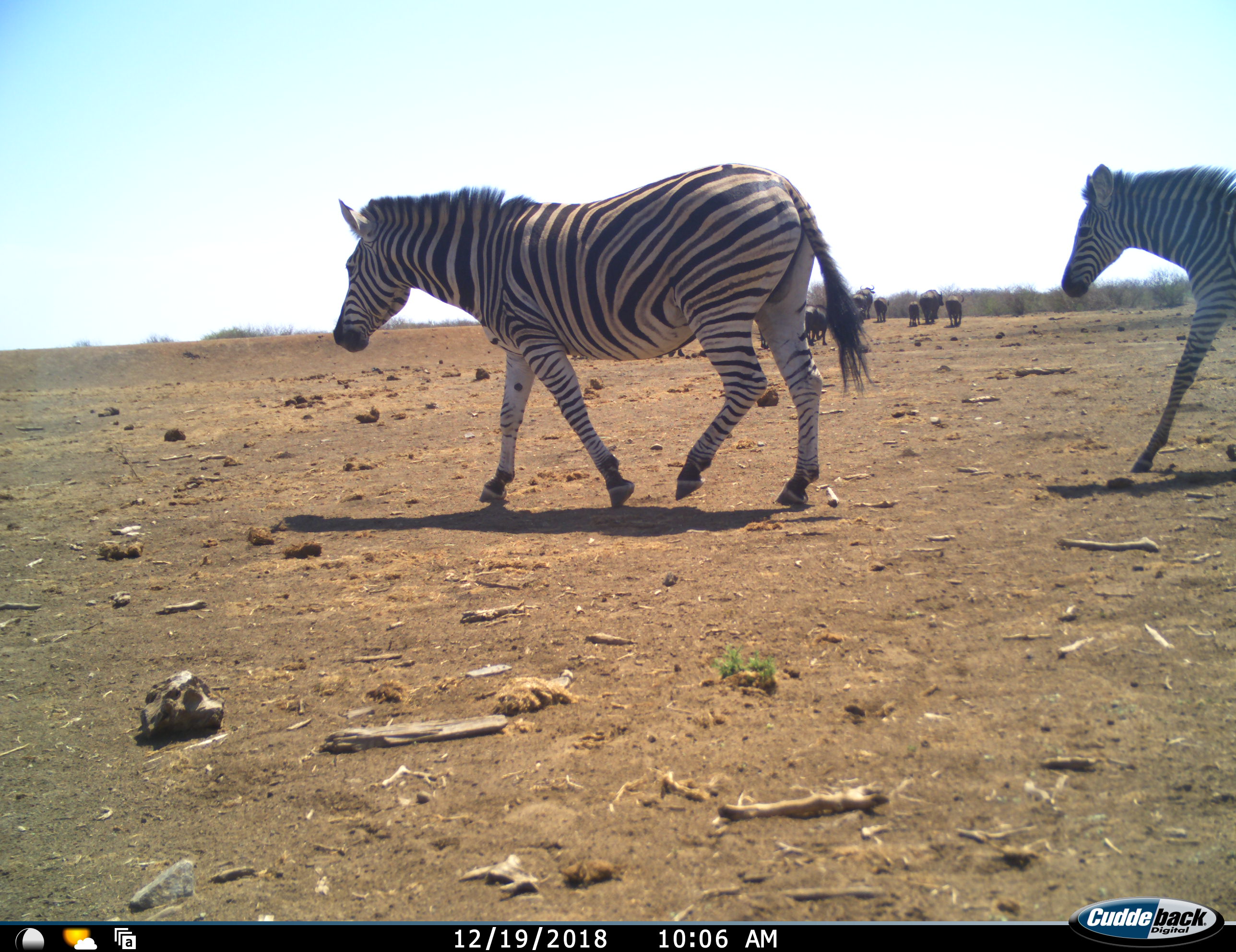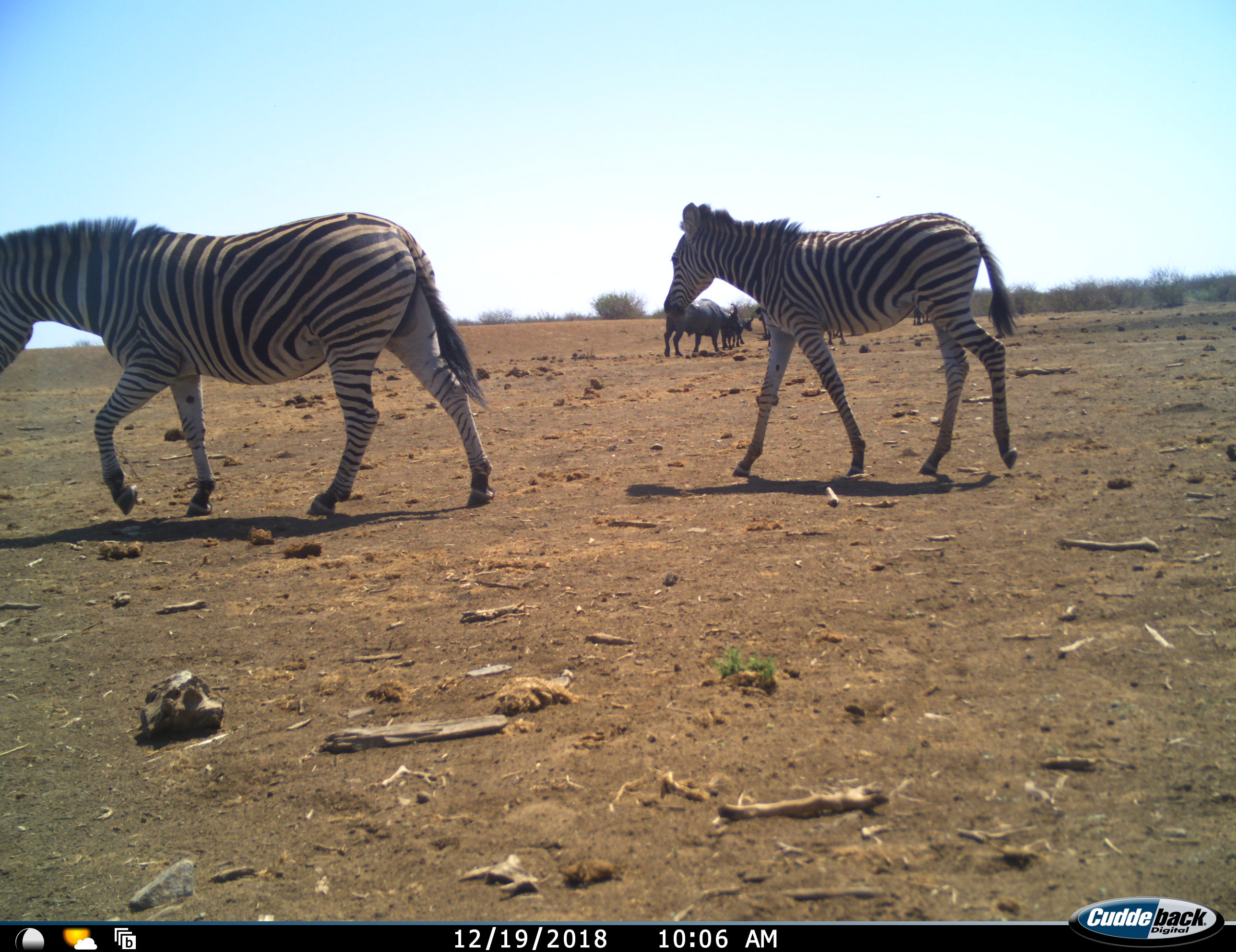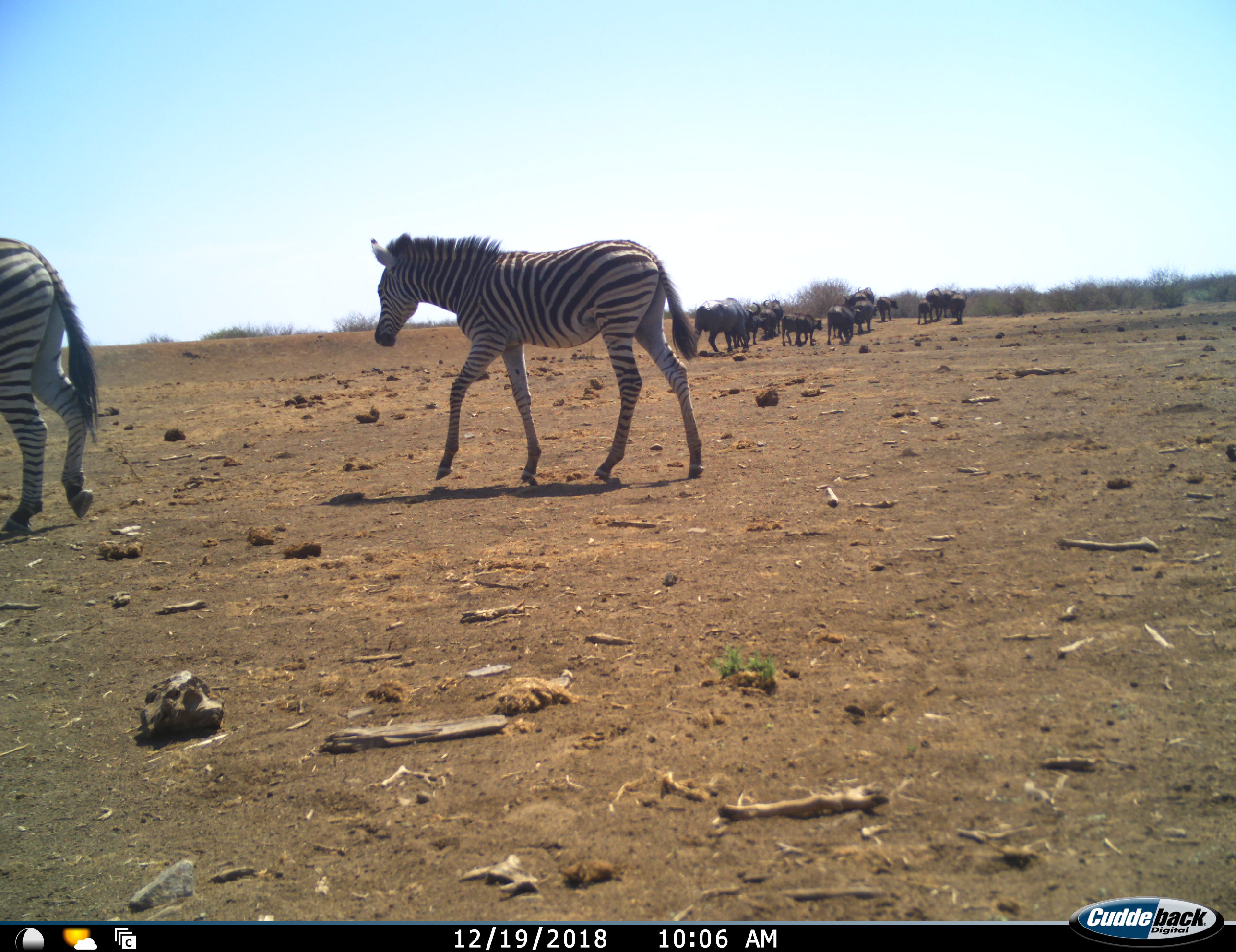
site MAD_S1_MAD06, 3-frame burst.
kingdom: Animalia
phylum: Chordata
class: Mammalia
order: Artiodactyla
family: Bovidae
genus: Syncerus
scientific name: Syncerus caffer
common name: african buffalo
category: buffalo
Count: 11-50.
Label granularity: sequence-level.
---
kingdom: Animalia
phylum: Chordata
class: Mammalia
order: Perissodactyla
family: Equidae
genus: Equus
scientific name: Equus quagga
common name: plains zebra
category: zebraplains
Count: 2.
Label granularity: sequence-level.